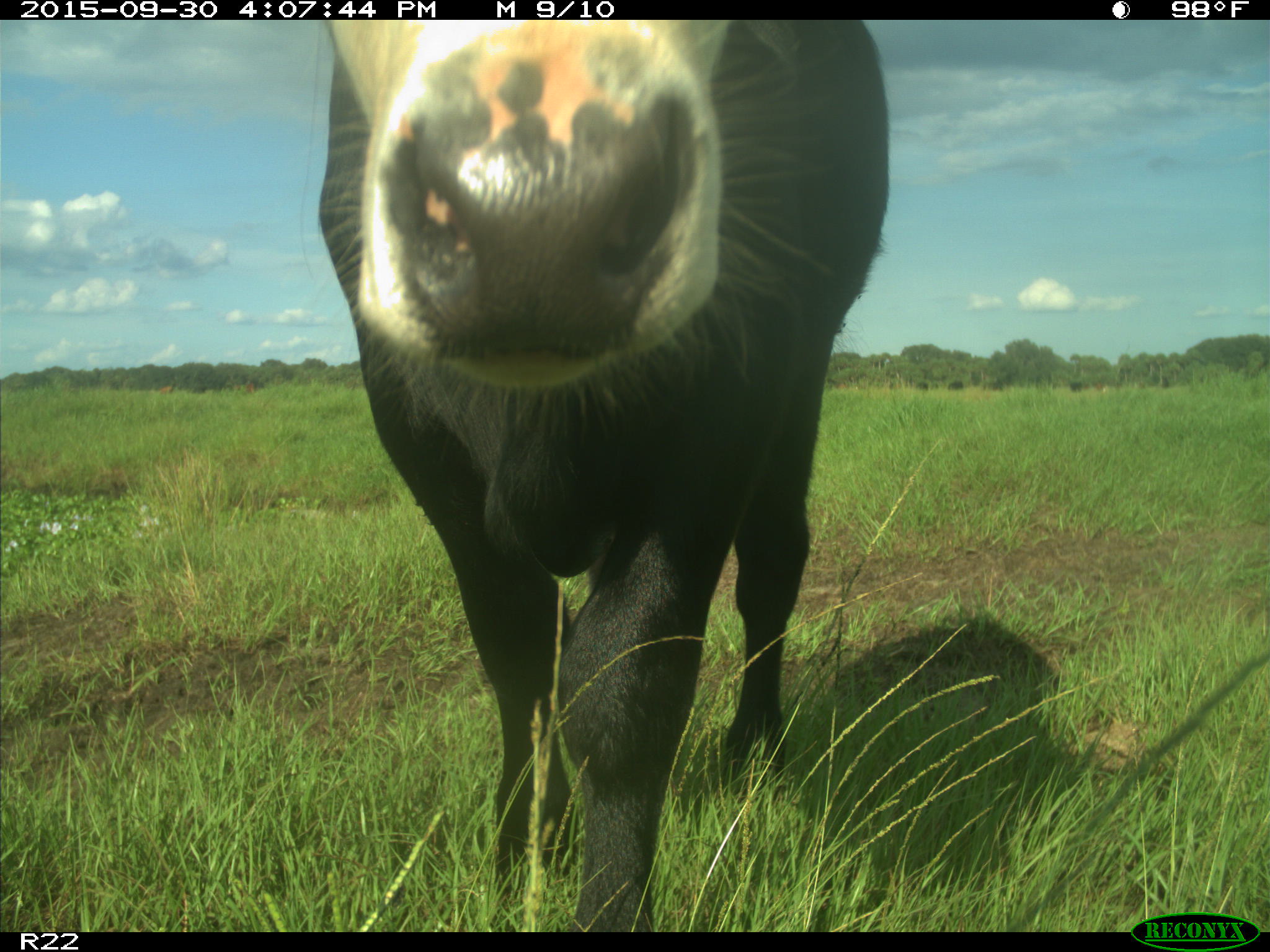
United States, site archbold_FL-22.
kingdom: Animalia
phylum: Chordata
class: Mammalia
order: Artiodactyla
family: Bovidae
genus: Bos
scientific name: Bos taurus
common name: domestic cow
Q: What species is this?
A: Bos taurus (domestic cow).